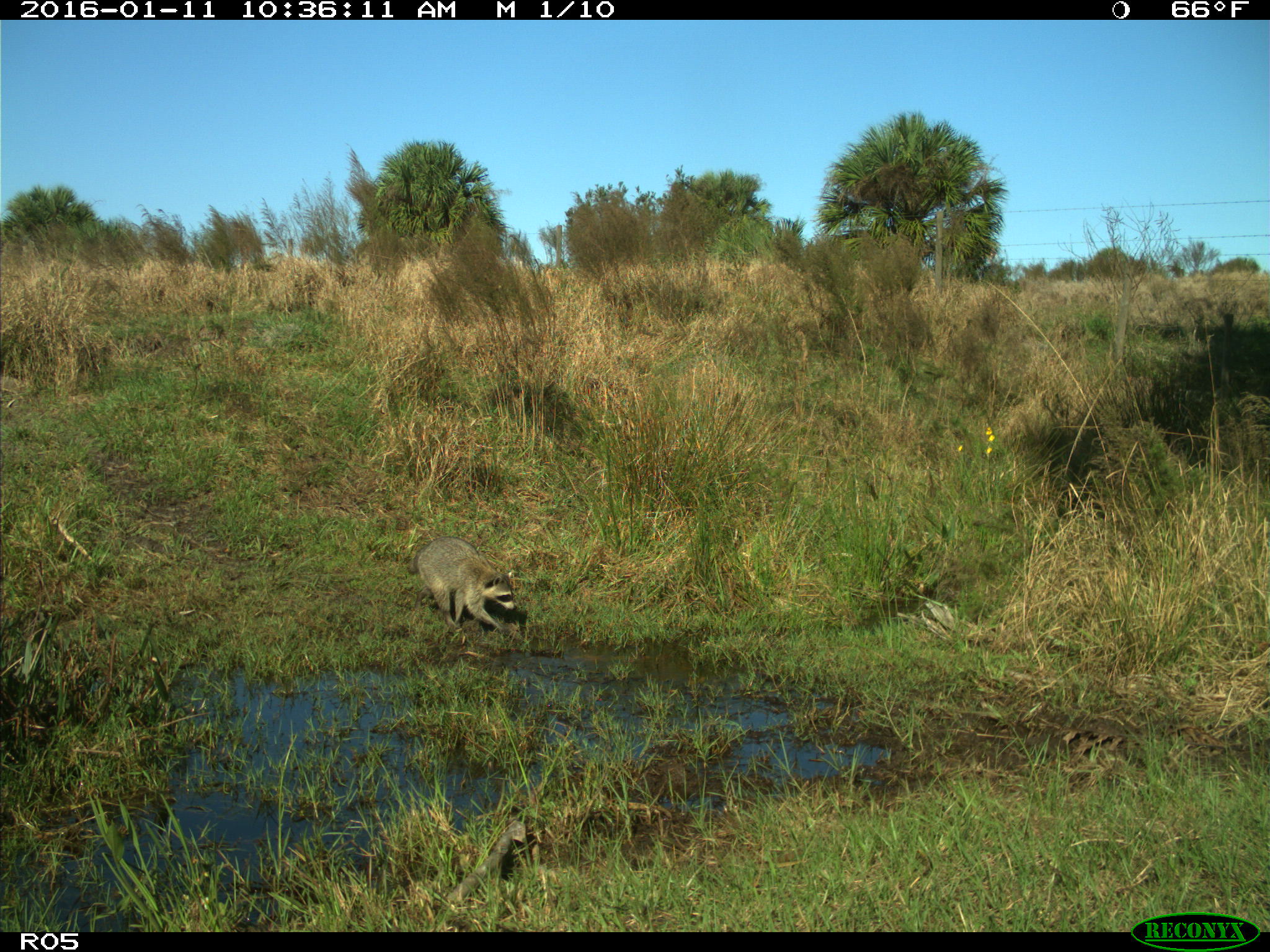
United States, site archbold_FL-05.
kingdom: Animalia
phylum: Chordata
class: Mammalia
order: Carnivora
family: Procyonidae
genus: Procyon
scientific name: Procyon lotor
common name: common raccoon